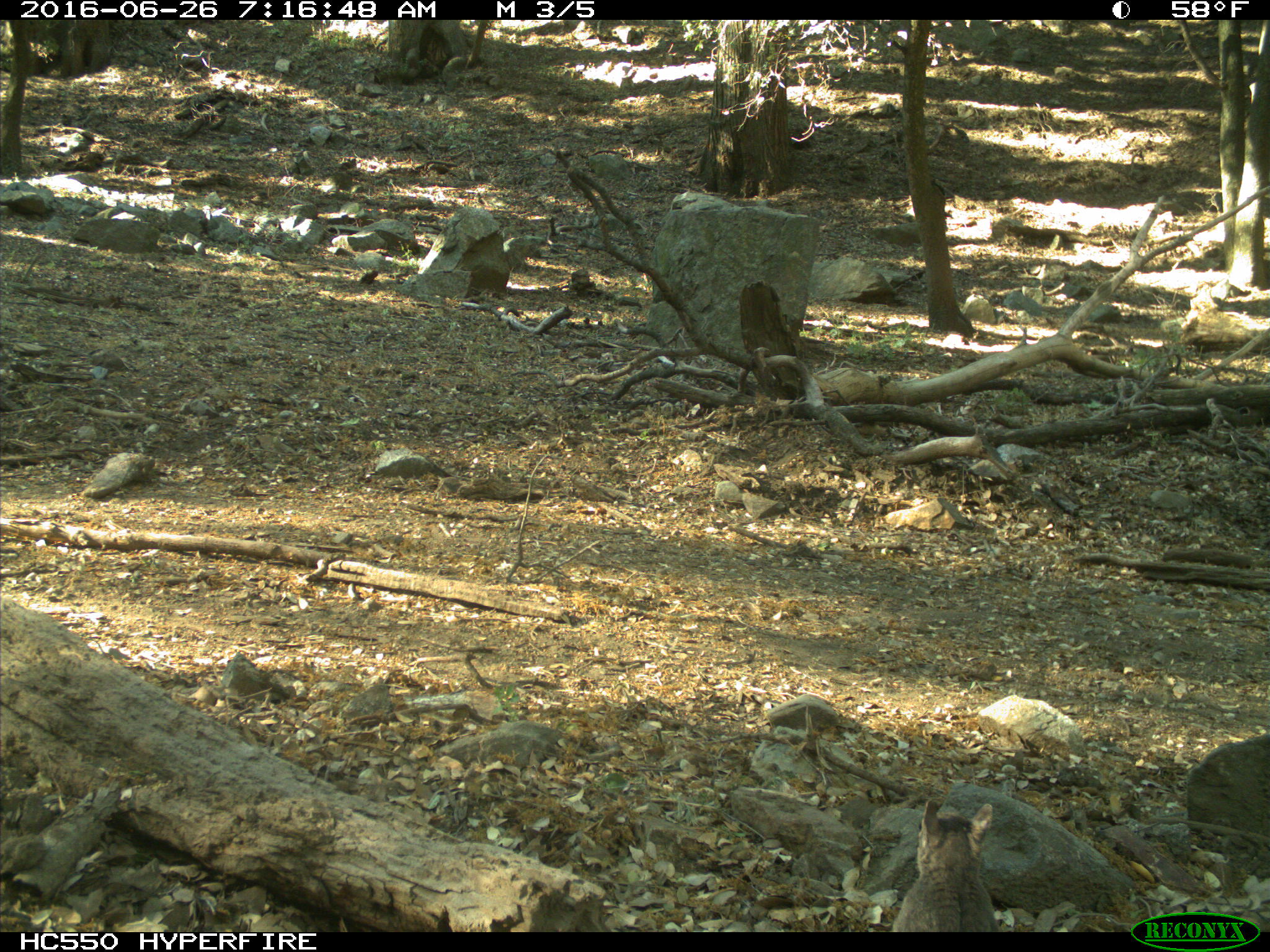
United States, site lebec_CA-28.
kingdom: Animalia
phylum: Chordata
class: Mammalia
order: Rodentia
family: Sciuridae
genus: Sciurus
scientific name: Sciurus carolinensis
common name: eastern gray squirrel